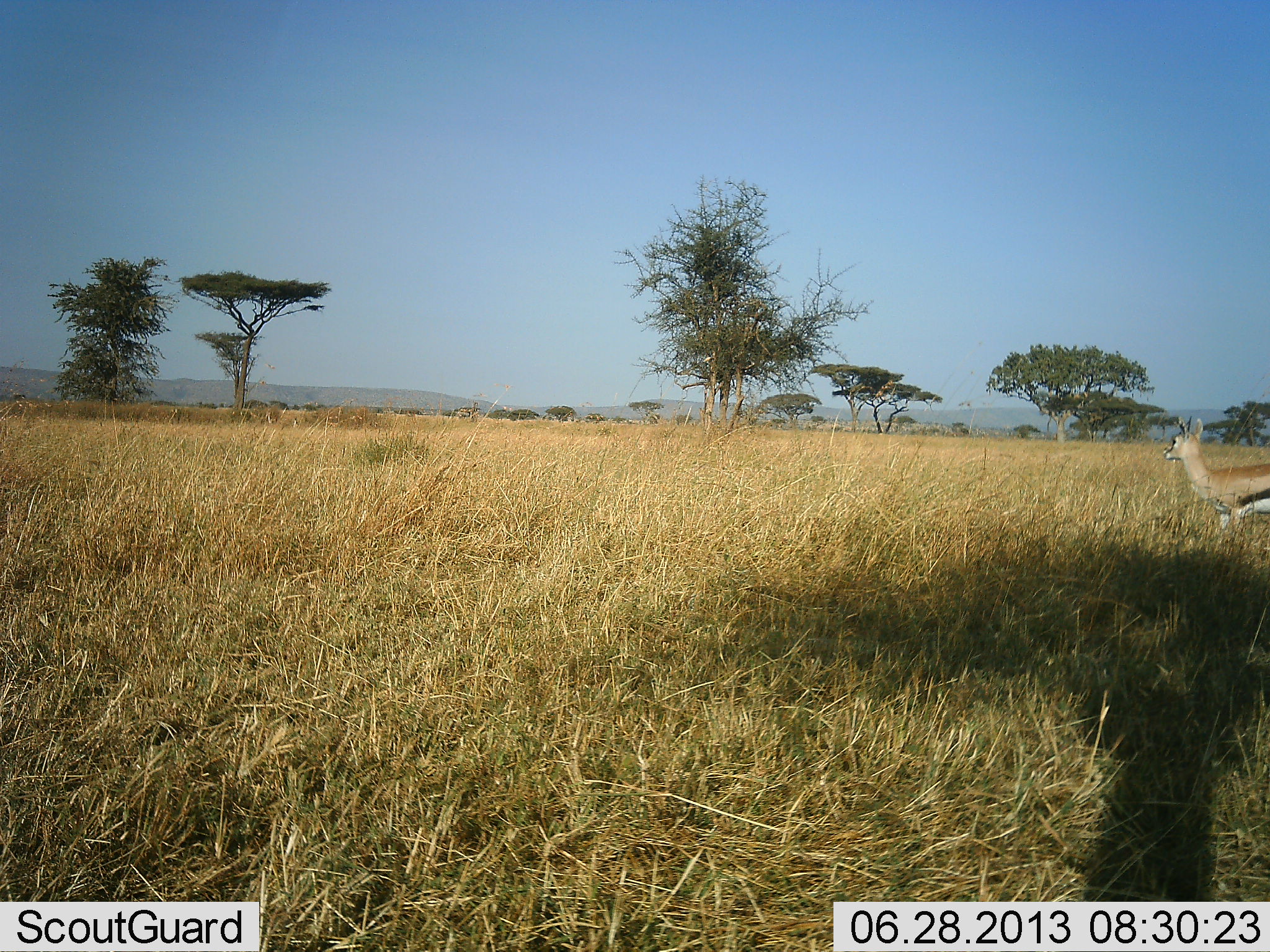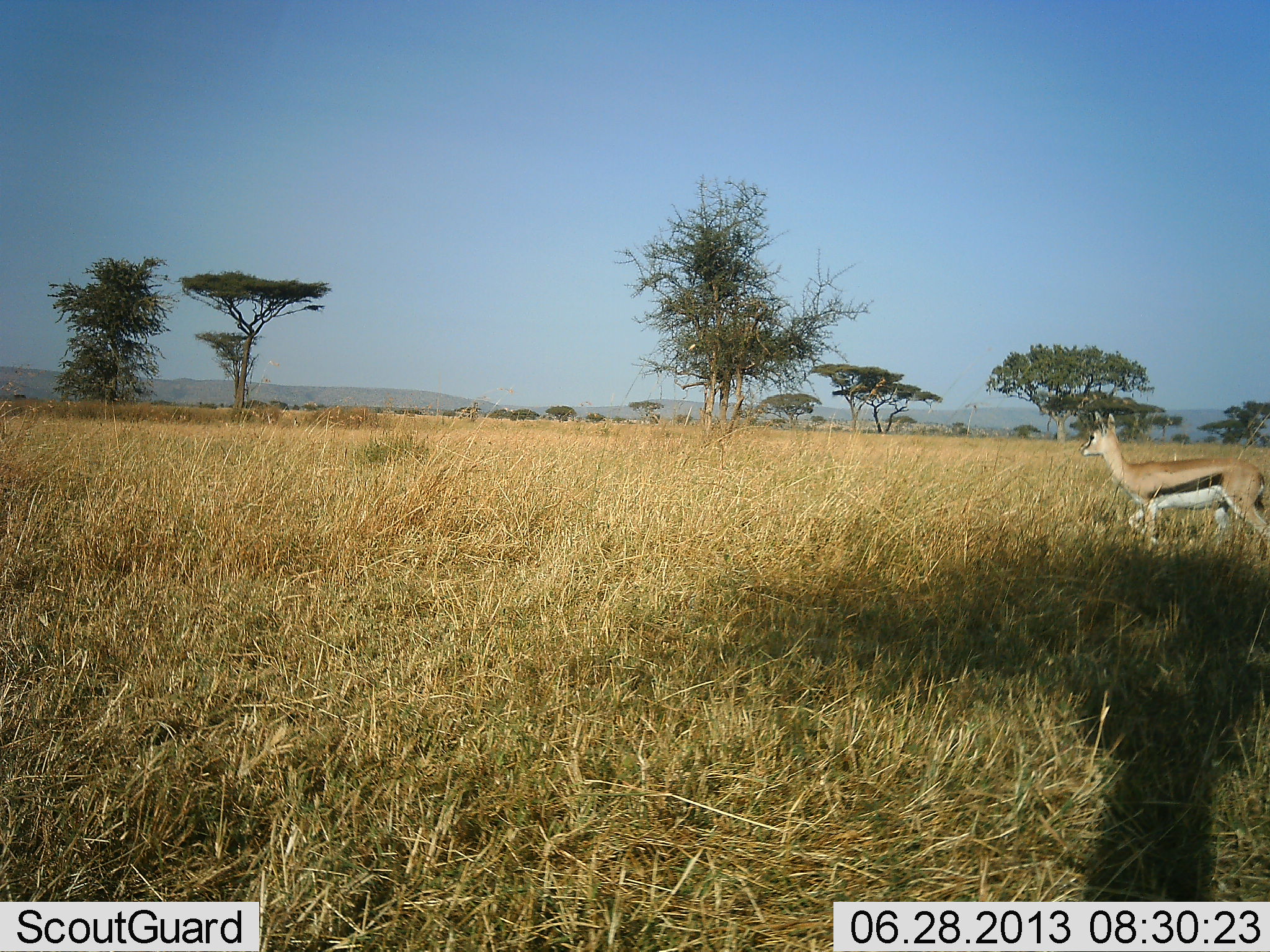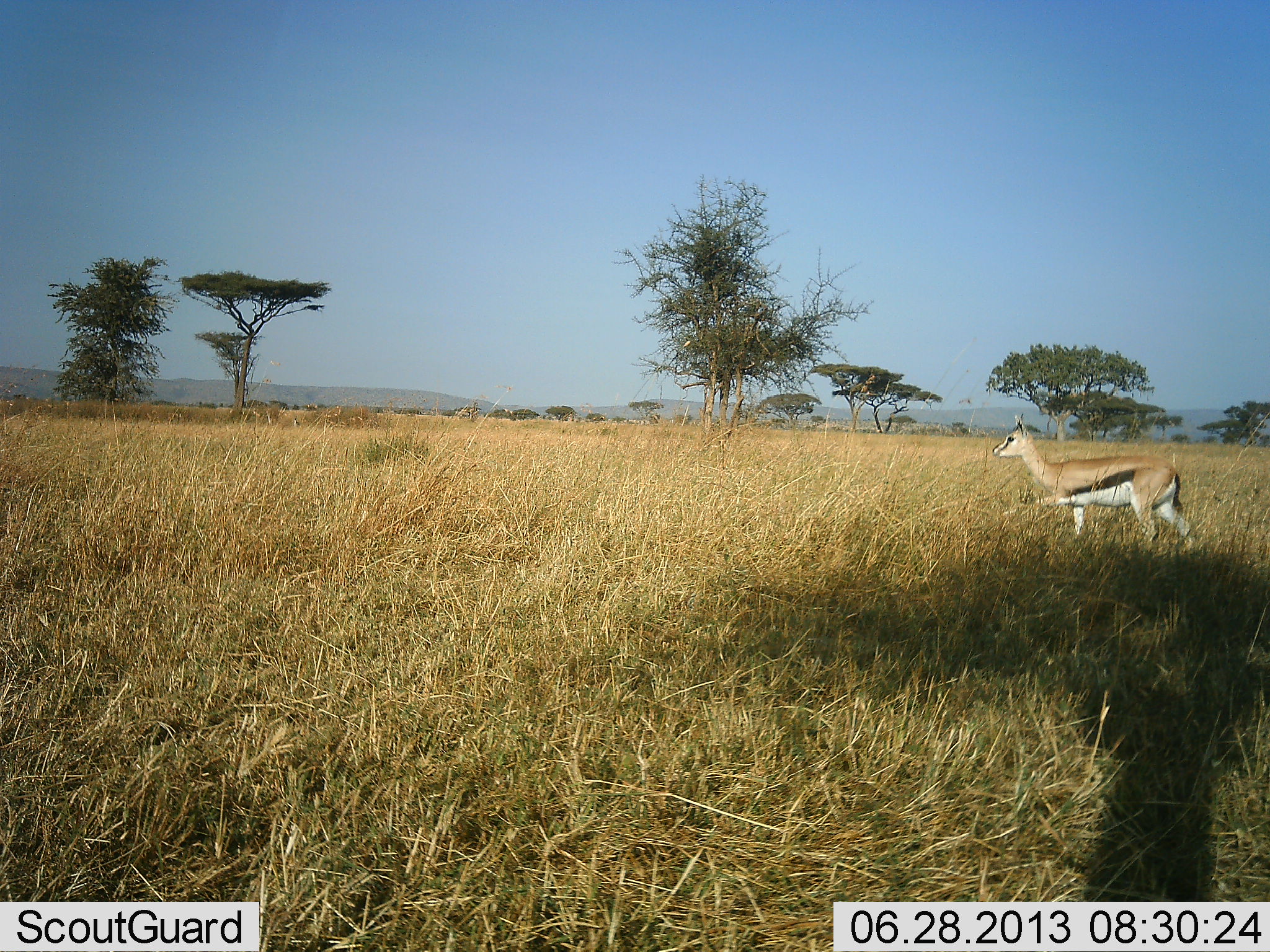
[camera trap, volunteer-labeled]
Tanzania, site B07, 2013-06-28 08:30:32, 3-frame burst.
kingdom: Animalia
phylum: Chordata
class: Mammalia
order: Artiodactyla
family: Bovidae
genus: Eudorcas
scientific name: Eudorcas thomsonii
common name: thomson's gazelle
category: gazellethomsons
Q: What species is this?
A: Gazellethomsons (thomson's gazelle) (Eudorcas thomsonii).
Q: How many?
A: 1.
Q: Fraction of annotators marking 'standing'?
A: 0%.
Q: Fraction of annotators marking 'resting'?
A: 0%.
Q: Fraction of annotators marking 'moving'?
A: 100%.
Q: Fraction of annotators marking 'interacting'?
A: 0%.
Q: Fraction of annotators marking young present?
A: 0%.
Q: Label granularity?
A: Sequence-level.